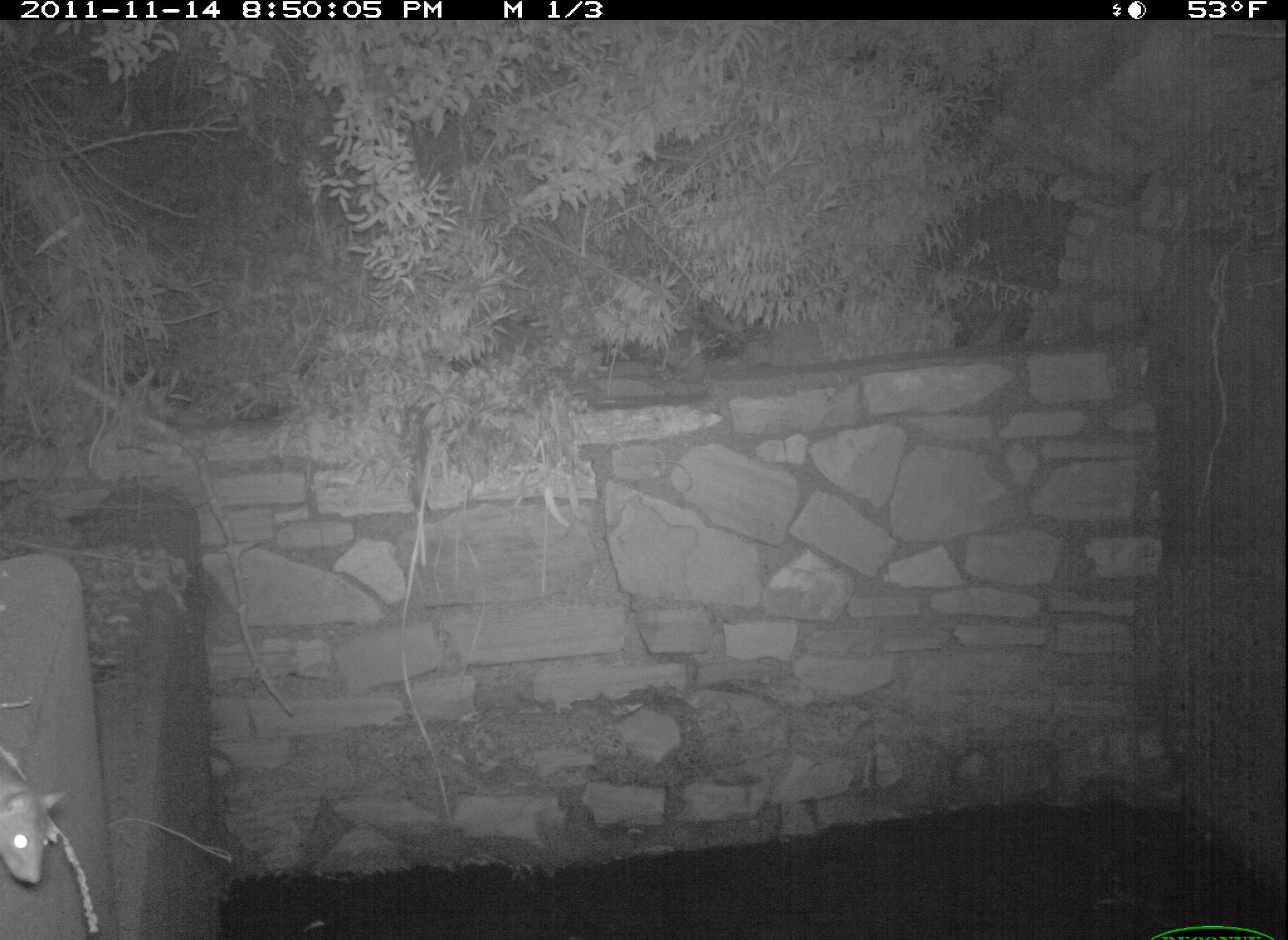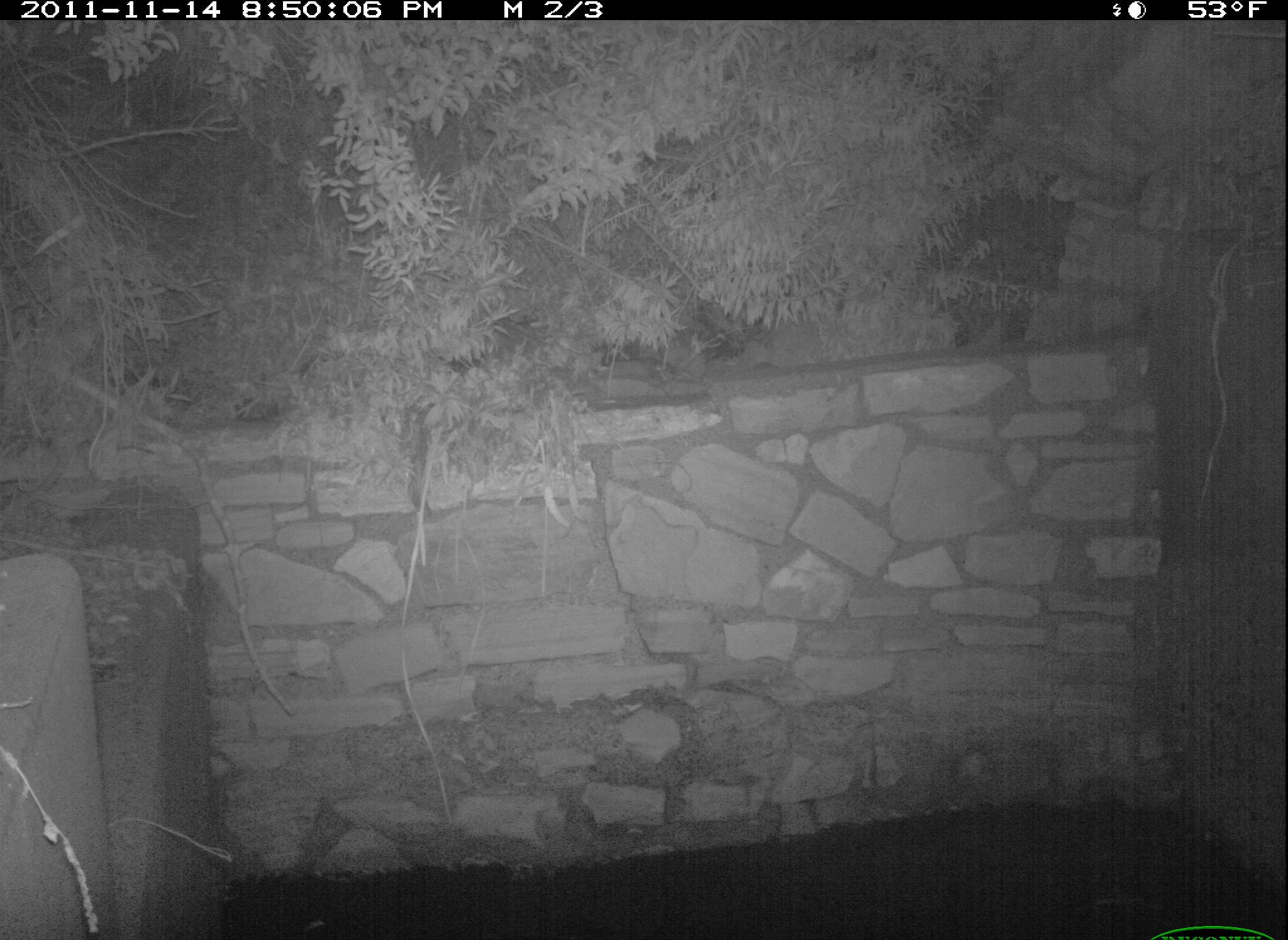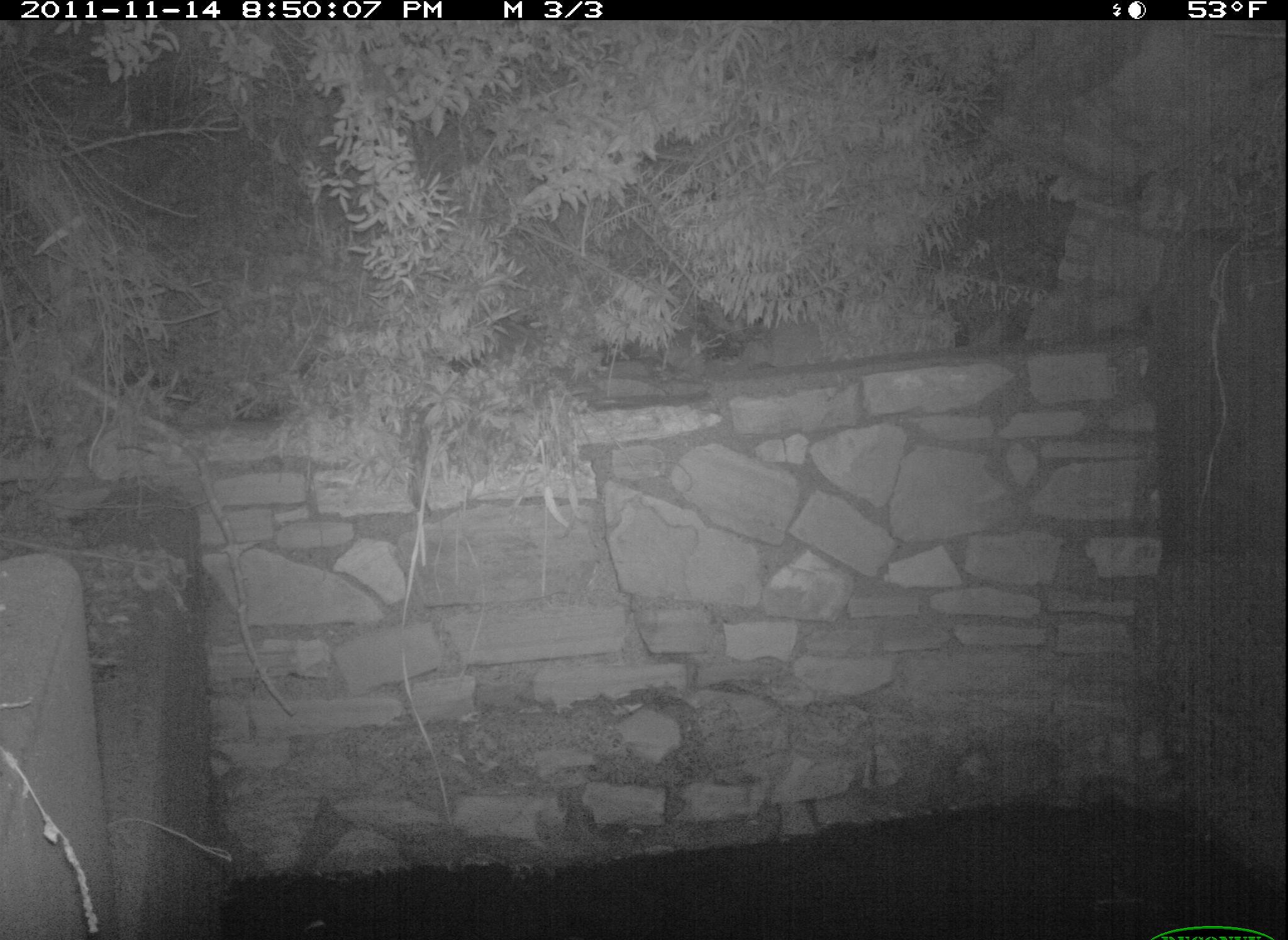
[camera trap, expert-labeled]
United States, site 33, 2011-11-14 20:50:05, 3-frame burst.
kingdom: Animalia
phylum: Chordata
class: Mammalia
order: Rodentia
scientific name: Rodentia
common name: rodent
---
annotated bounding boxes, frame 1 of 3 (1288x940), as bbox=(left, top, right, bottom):
rodent: bbox=(5, 741, 68, 889)